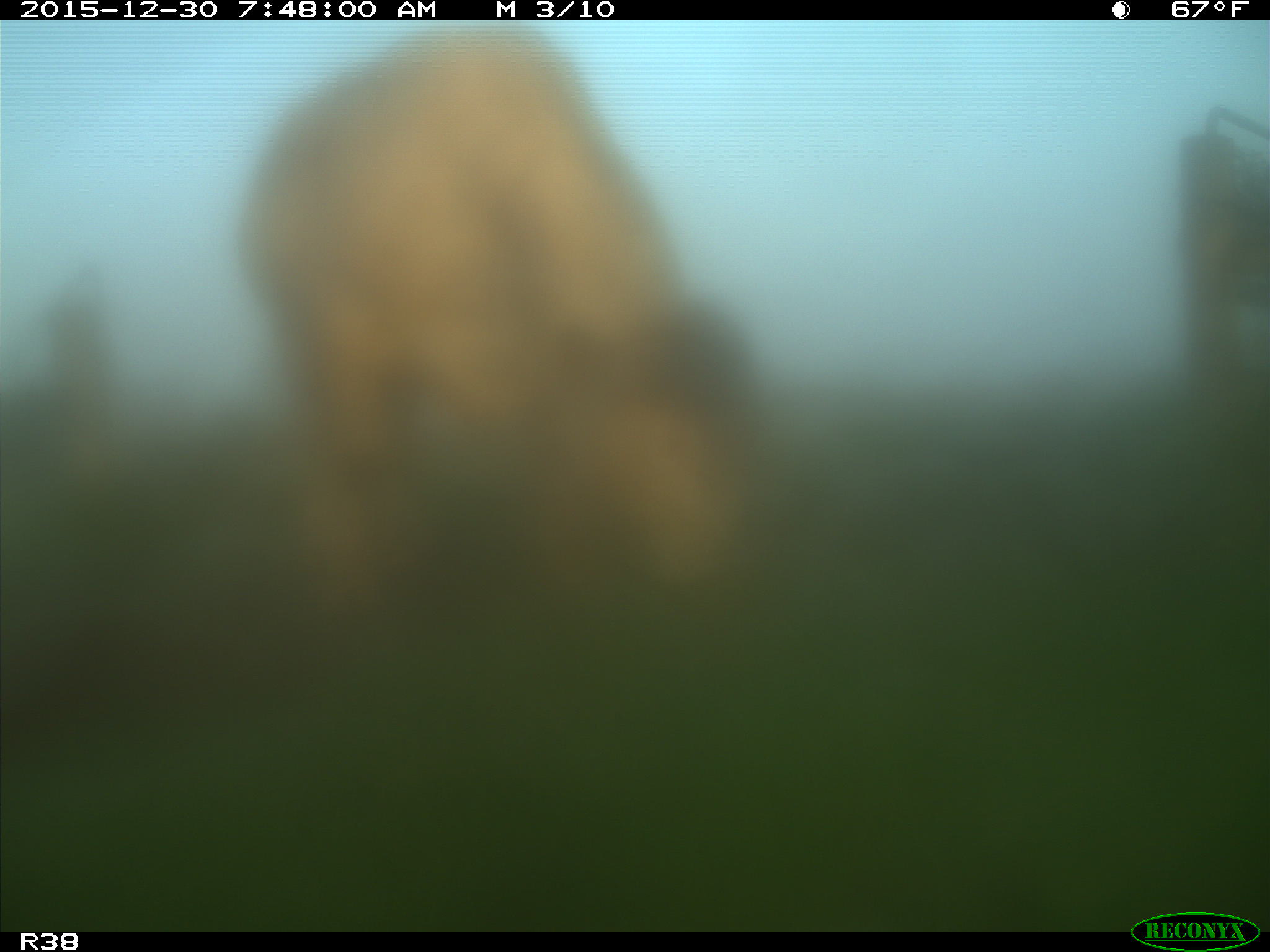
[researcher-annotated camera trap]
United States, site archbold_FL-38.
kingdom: Animalia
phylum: Chordata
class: Mammalia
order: Artiodactyla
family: Bovidae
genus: Bos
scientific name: Bos taurus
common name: domestic cow